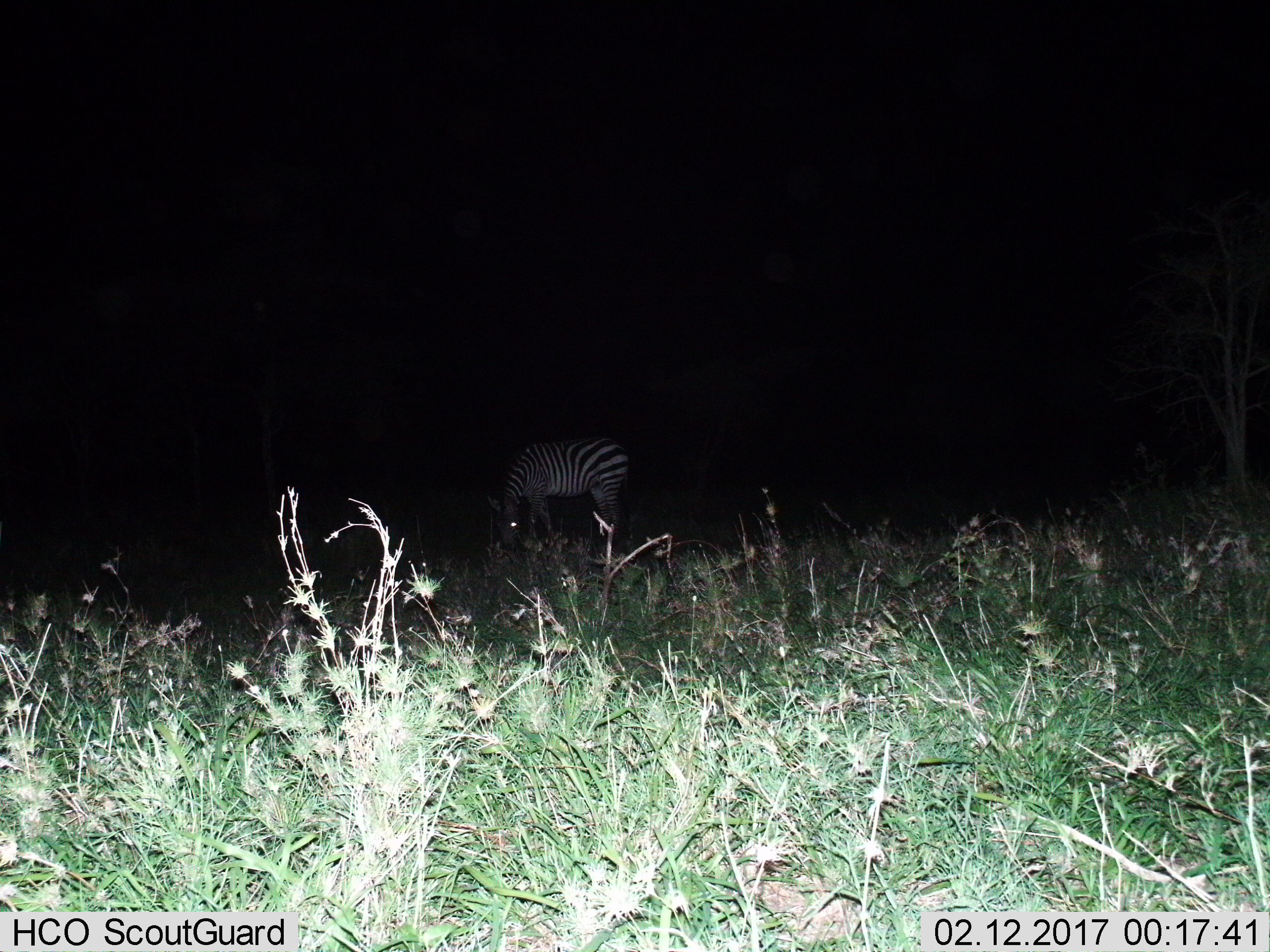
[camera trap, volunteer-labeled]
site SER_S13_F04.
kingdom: Animalia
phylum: Chordata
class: Mammalia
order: Perissodactyla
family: Equidae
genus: Equus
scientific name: Equus quagga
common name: plains zebra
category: zebraplains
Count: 1.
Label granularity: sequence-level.